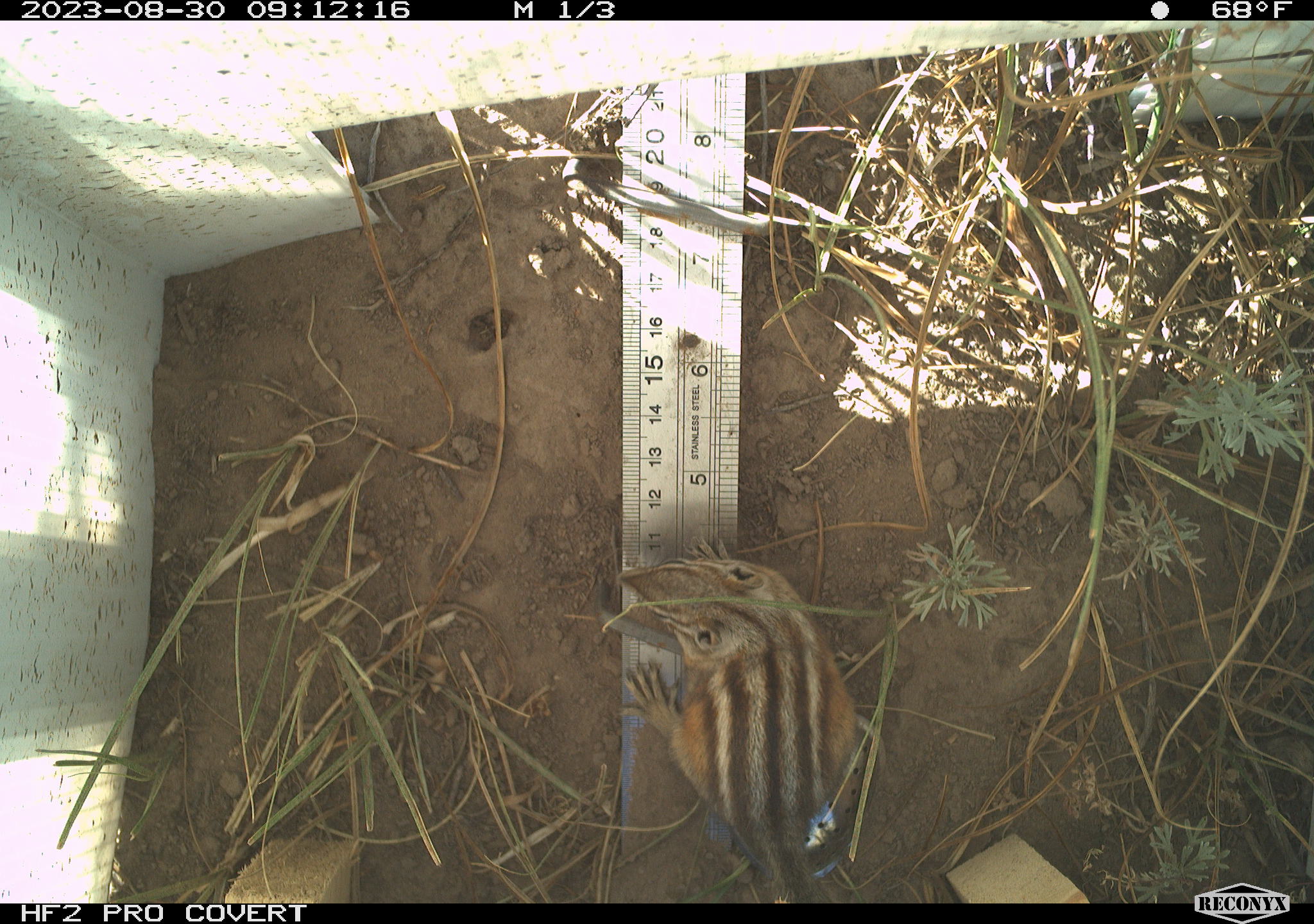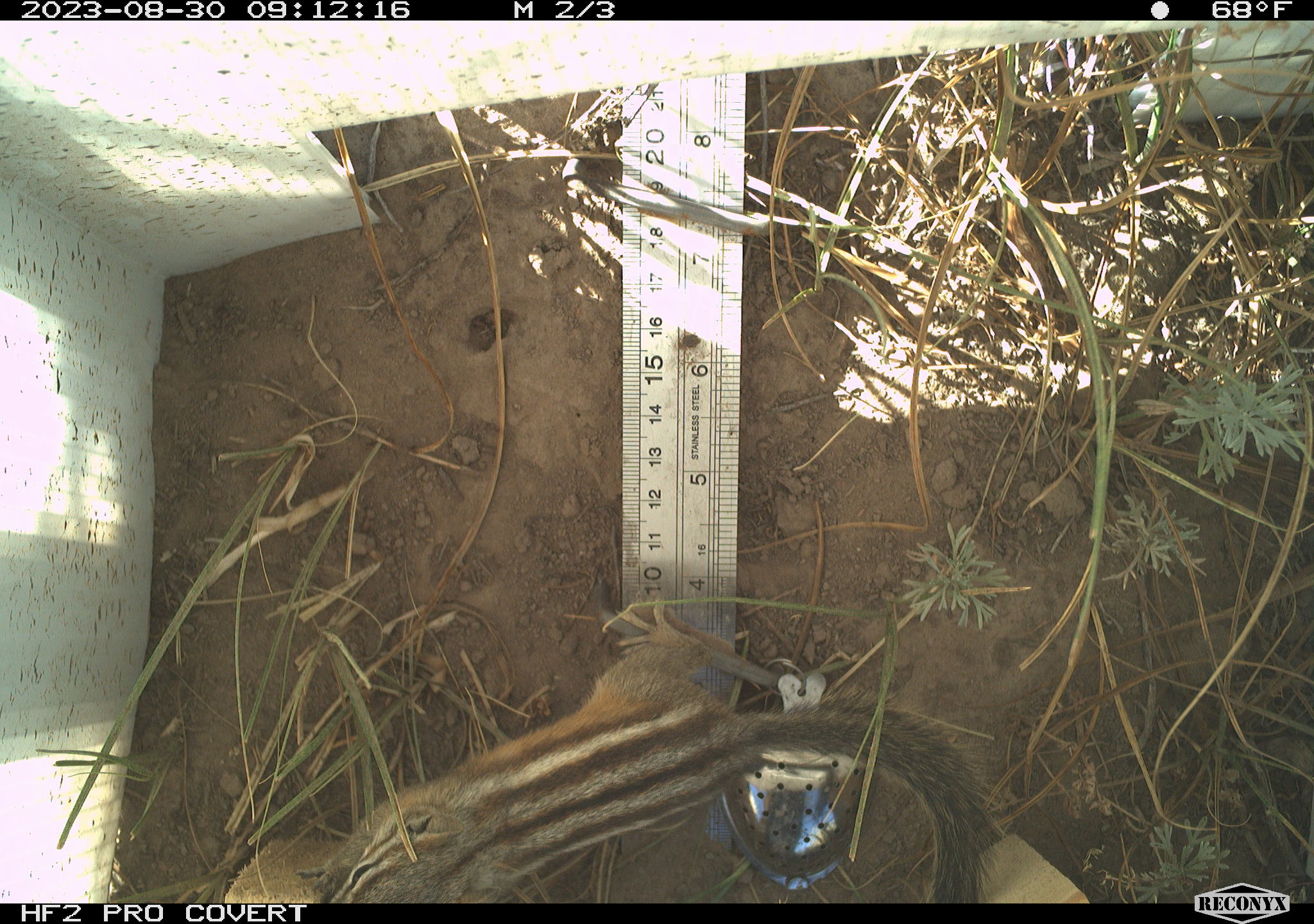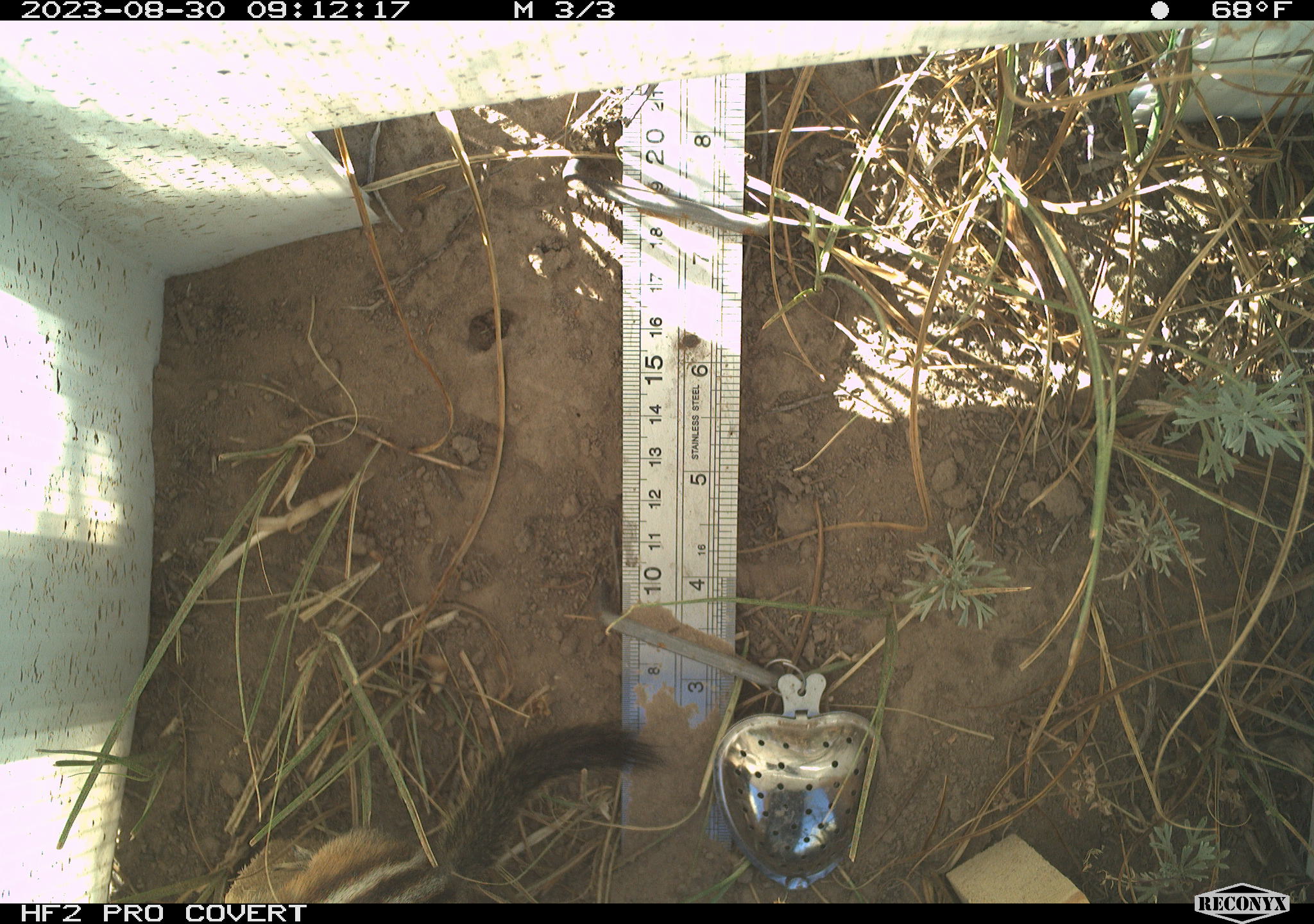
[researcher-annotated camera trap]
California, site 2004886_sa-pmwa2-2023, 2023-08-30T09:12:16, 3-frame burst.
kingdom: Animalia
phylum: Chordata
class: Mammalia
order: Rodentia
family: Sciuridae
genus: Neotamias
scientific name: Neotamias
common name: western chipmunks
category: neotamias species